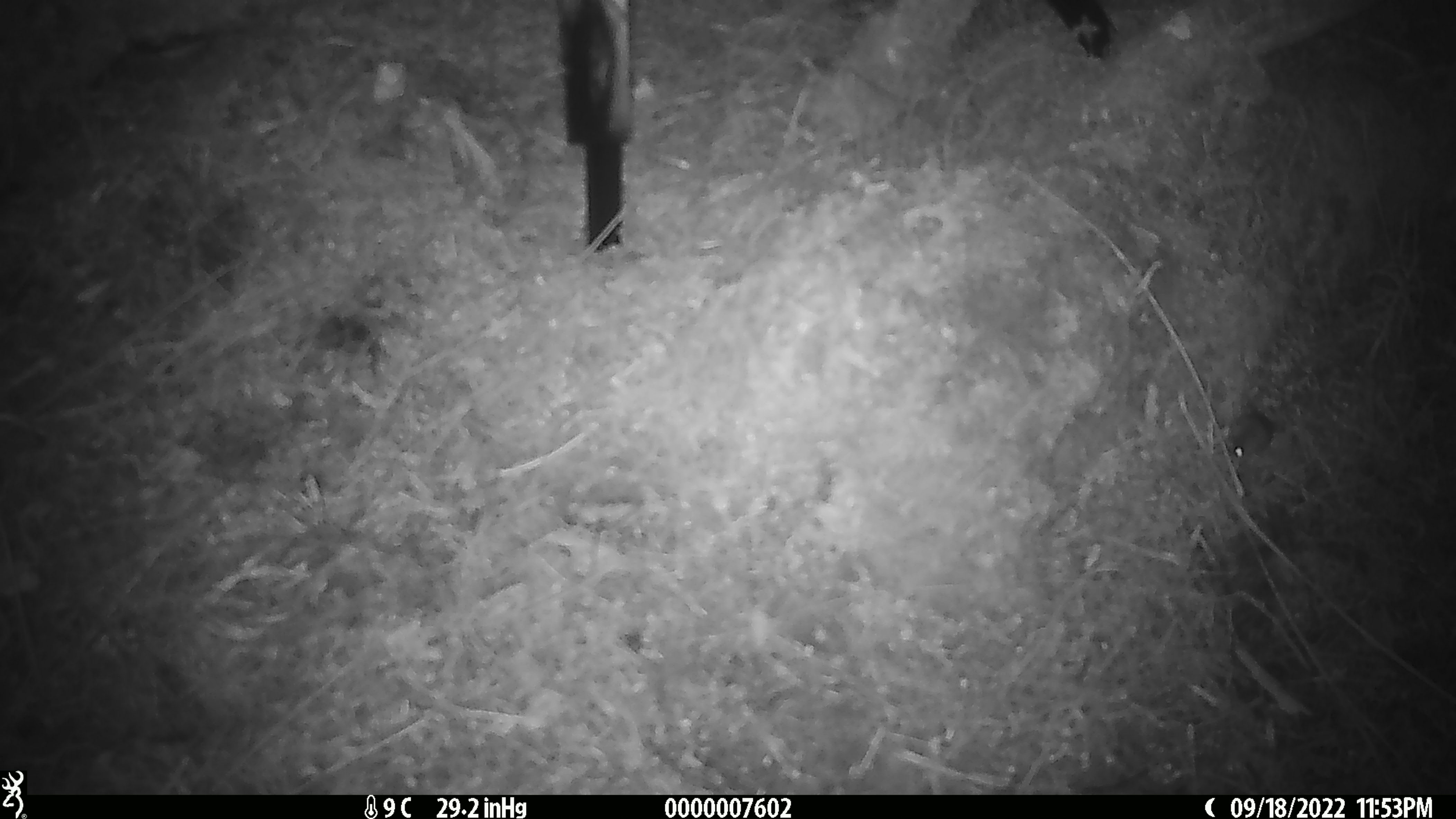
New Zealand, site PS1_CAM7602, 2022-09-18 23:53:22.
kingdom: Animalia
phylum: Chordata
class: Mammalia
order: Rodentia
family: Muridae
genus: Mus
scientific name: Mus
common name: mouse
Mouse (Mus).